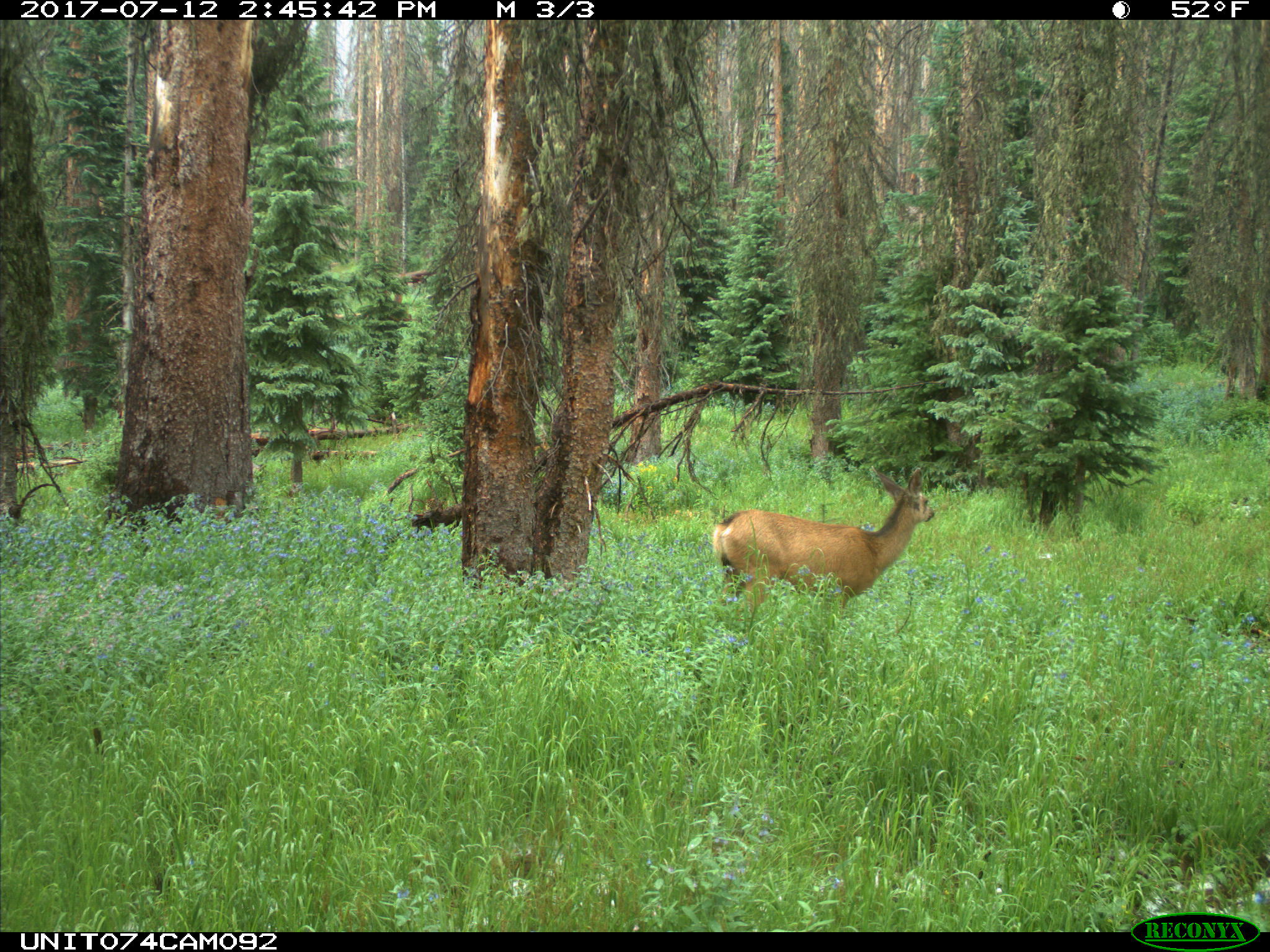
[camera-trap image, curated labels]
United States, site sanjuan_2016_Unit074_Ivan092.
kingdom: Animalia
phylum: Chordata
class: Mammalia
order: Artiodactyla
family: Cervidae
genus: Odocoileus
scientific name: Odocoileus hemionus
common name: mule deer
Odocoileus hemionus (mule deer).